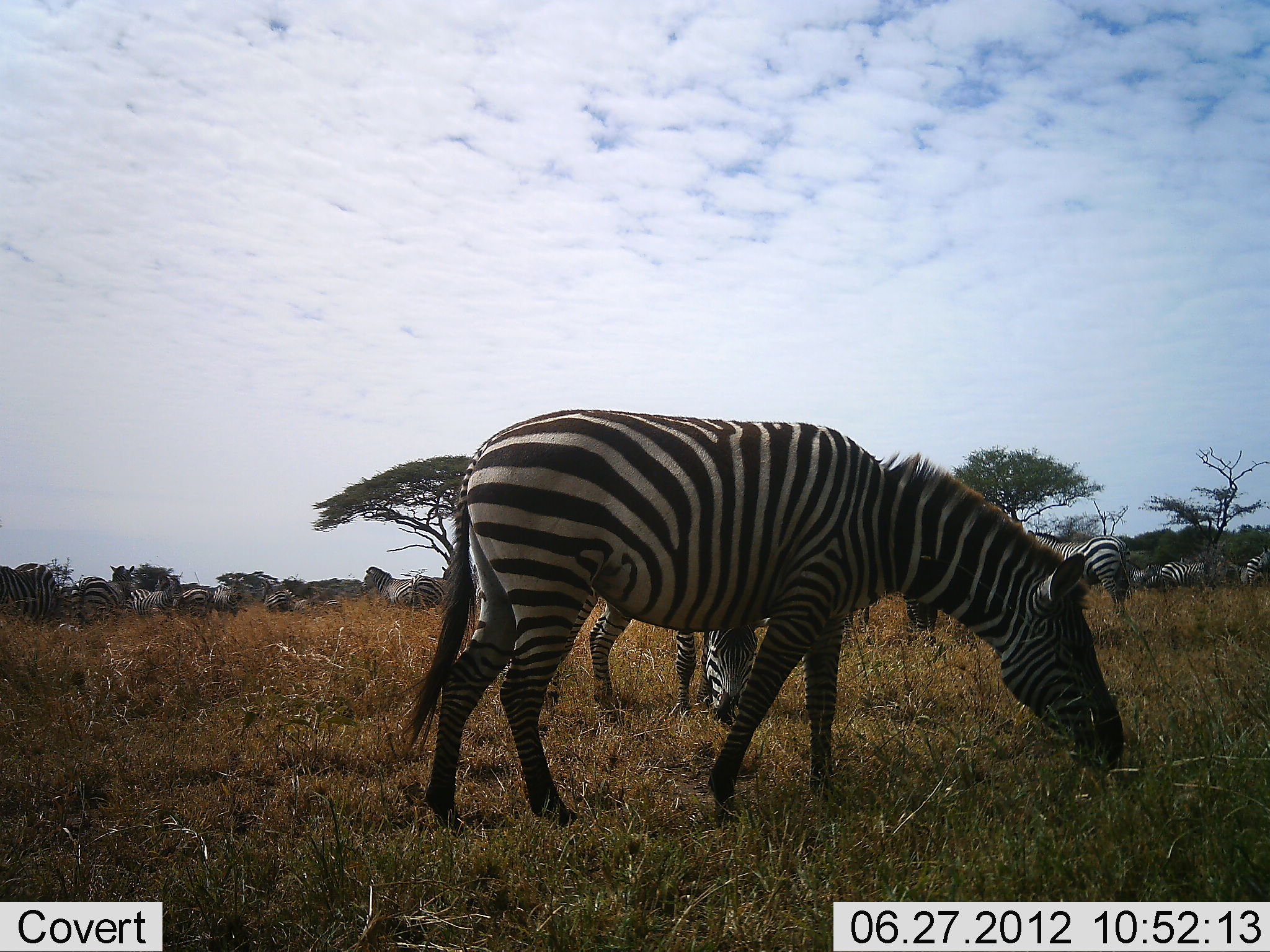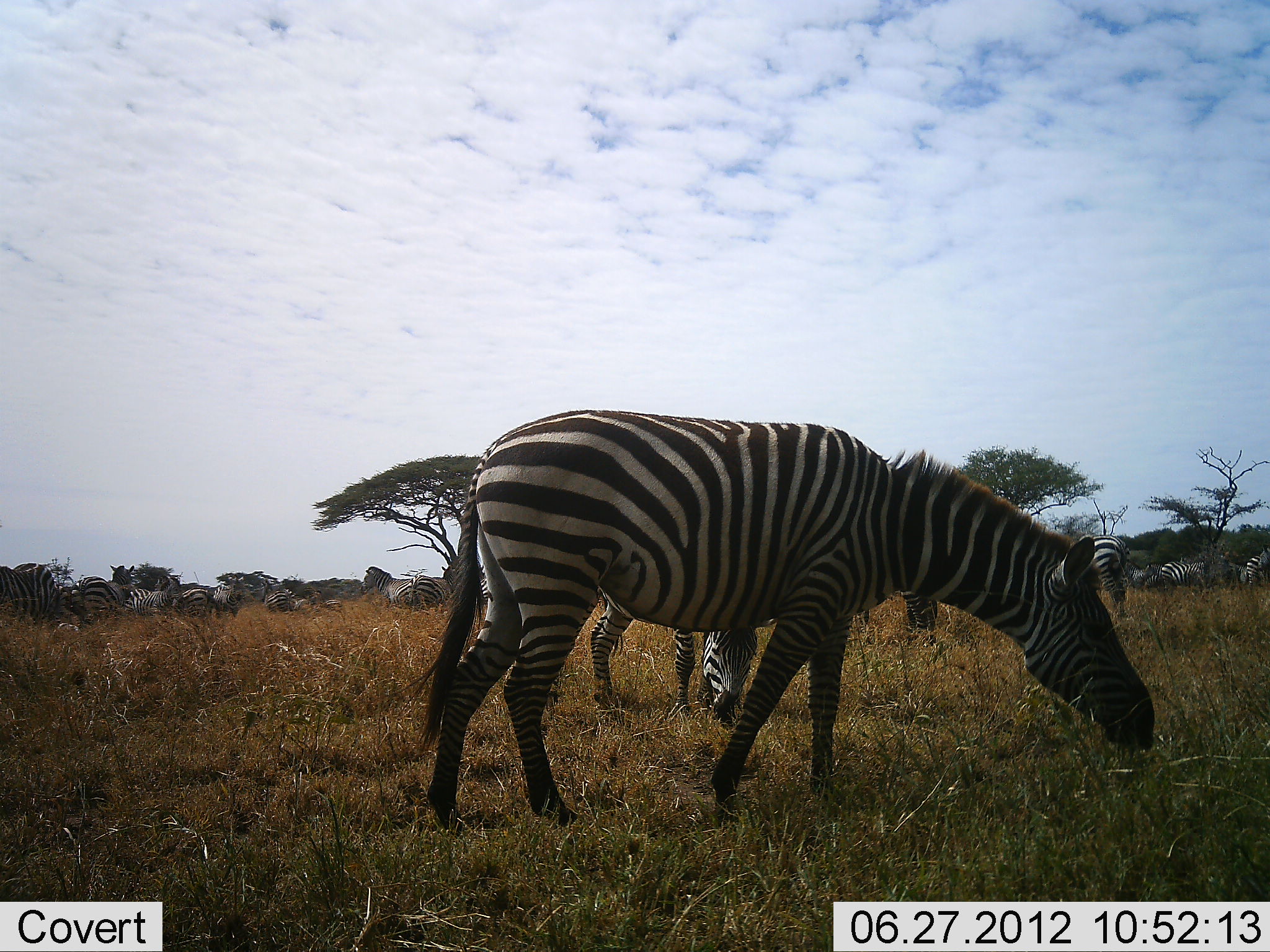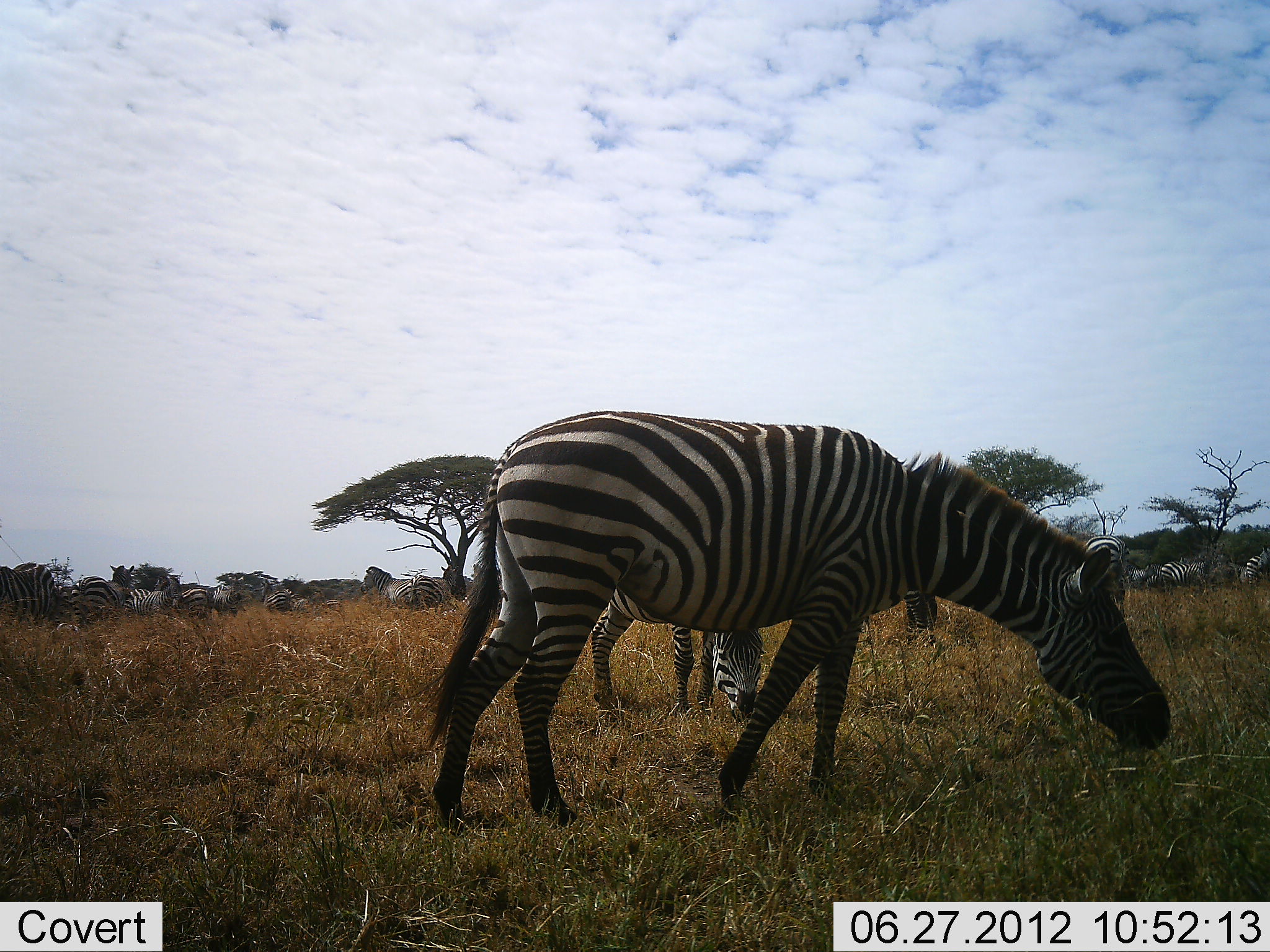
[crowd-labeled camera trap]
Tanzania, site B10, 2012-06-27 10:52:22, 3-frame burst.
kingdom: Animalia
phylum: Chordata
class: Mammalia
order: Perissodactyla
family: Equidae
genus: Equus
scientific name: Equus quagga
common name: plains zebra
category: zebra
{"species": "zebra (plains zebra) (Equus quagga)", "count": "11-50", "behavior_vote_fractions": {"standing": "50%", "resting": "0%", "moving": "0%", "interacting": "0%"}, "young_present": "0%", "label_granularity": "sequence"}